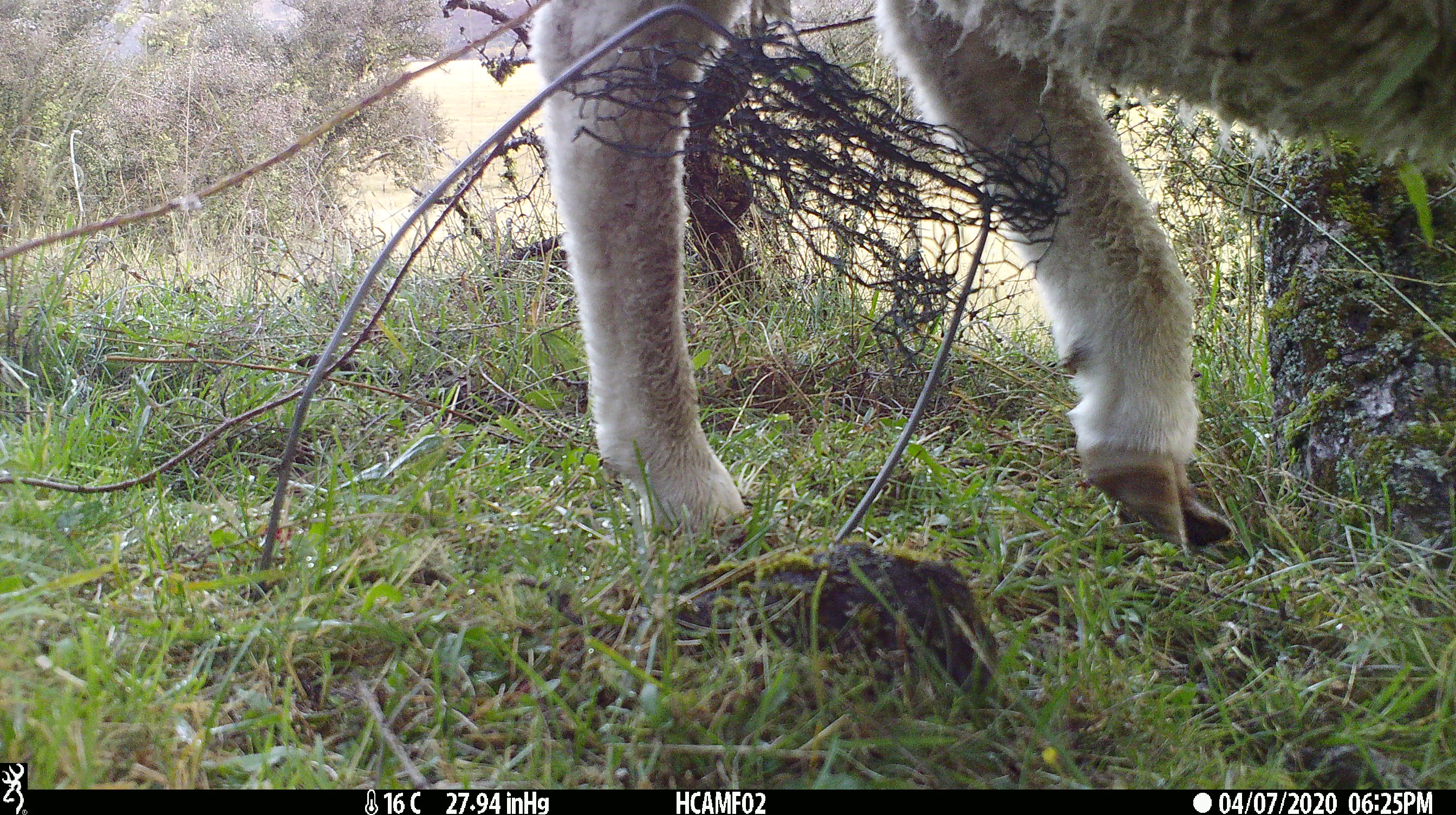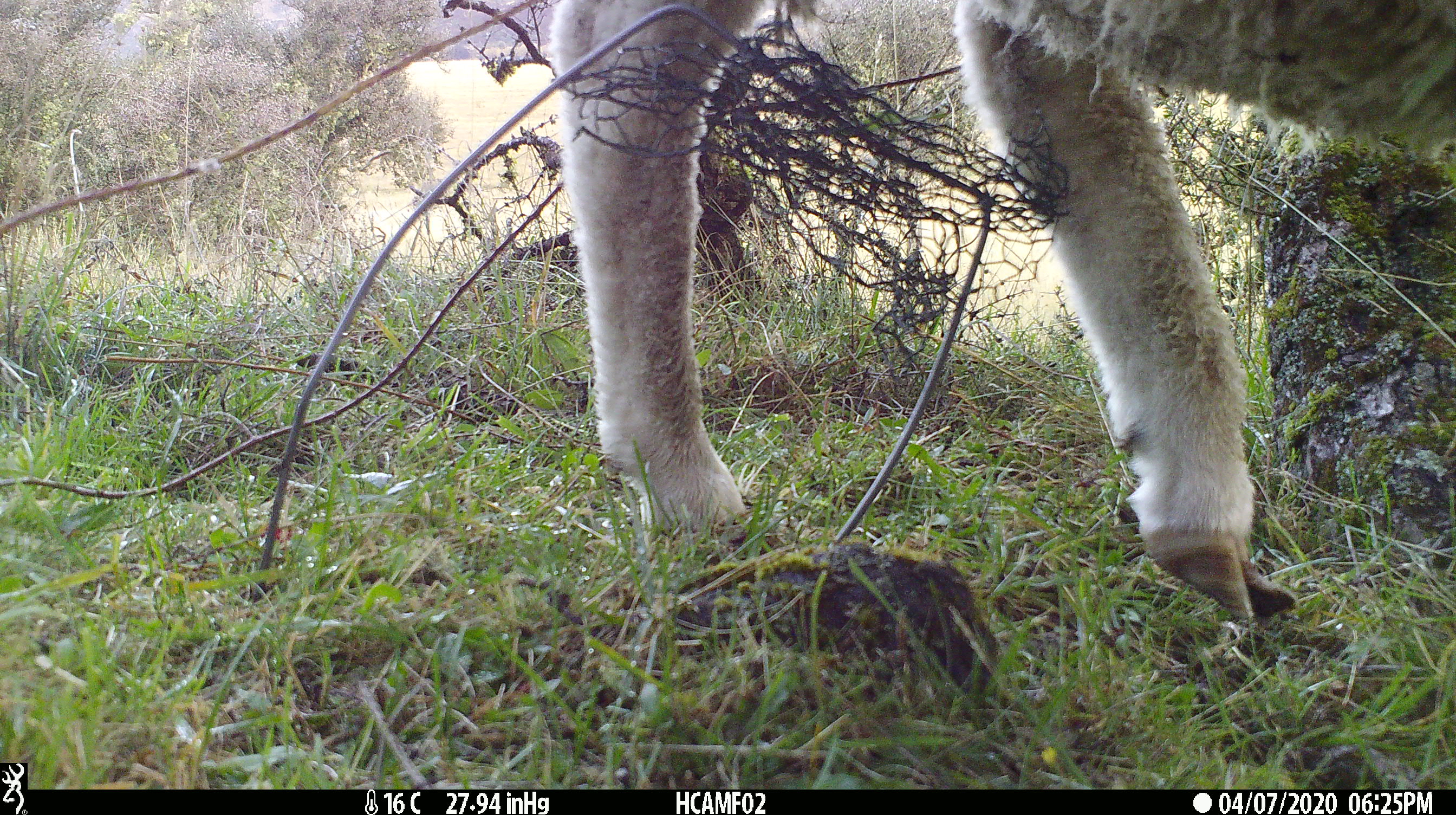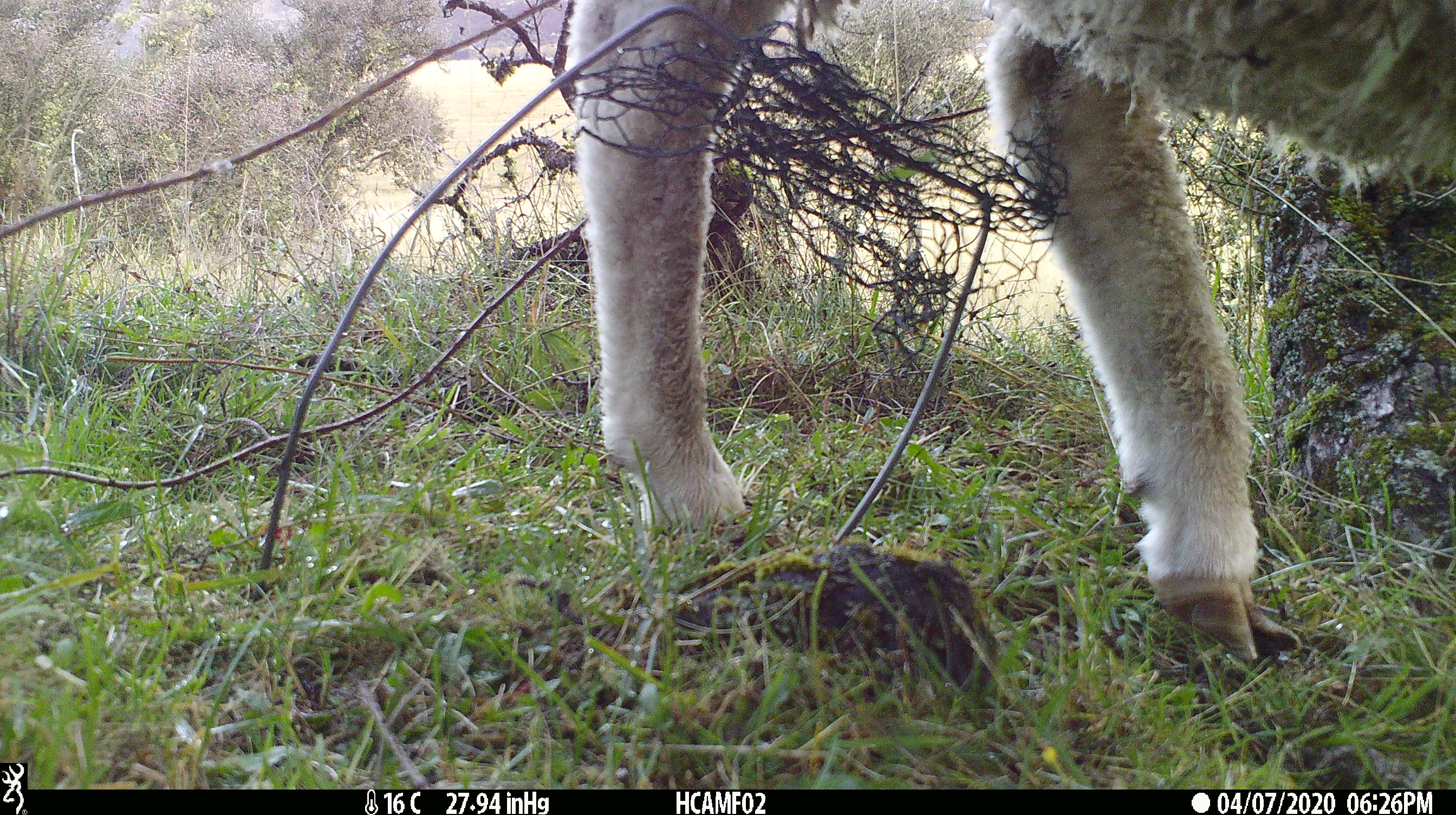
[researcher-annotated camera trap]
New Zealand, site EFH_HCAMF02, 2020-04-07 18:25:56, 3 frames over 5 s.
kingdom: Animalia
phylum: Chordata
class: Mammalia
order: Artiodactyla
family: Bovidae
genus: Ovis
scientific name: Ovis aries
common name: domestic sheep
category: sheep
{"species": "sheep (domestic sheep) (Ovis aries)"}